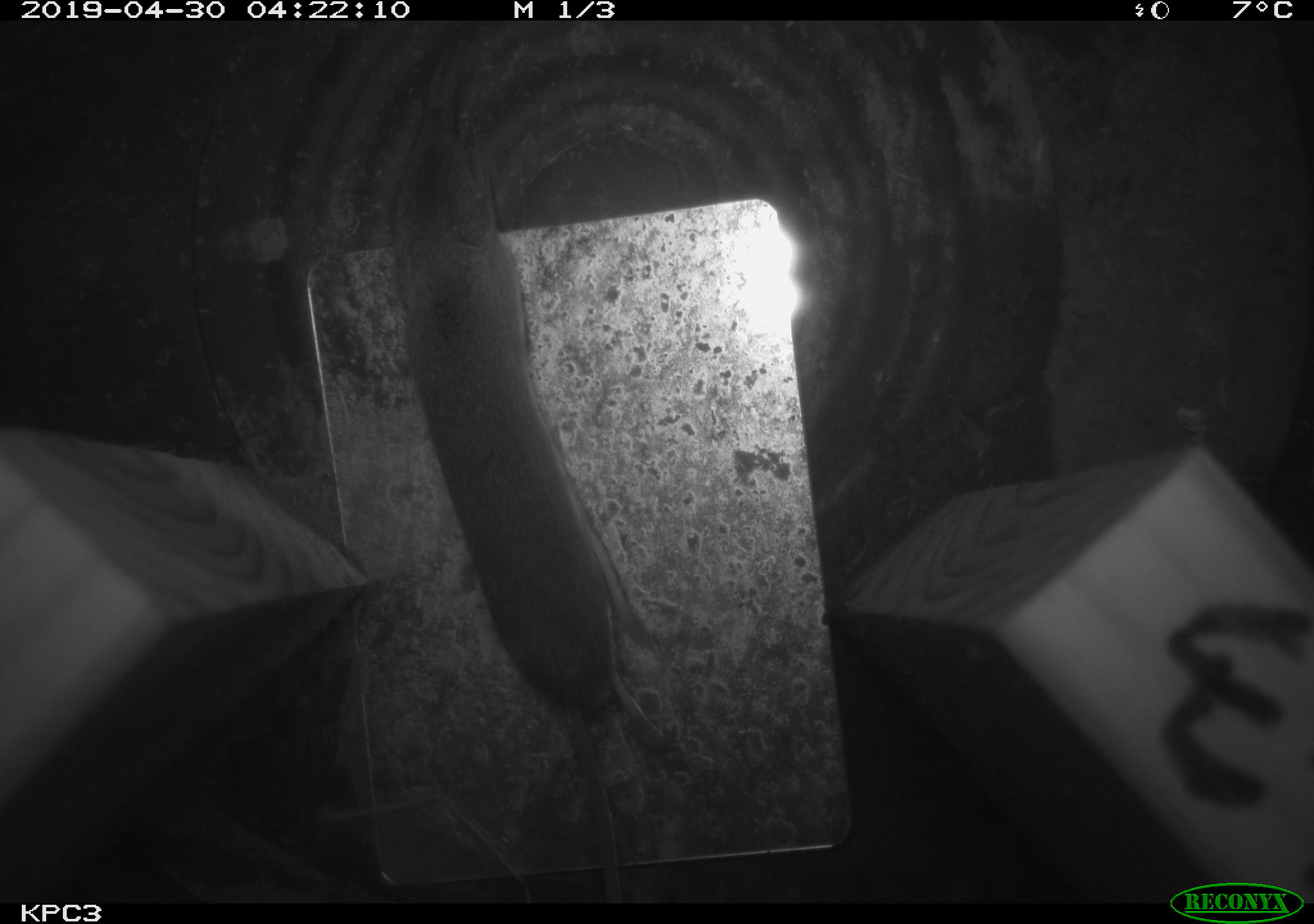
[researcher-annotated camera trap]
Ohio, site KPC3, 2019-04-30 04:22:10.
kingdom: Animalia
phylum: Chordata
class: Mammalia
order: Eulipotyphla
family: Soricidae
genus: Sorex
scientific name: Sorex cinereus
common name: masked shrew